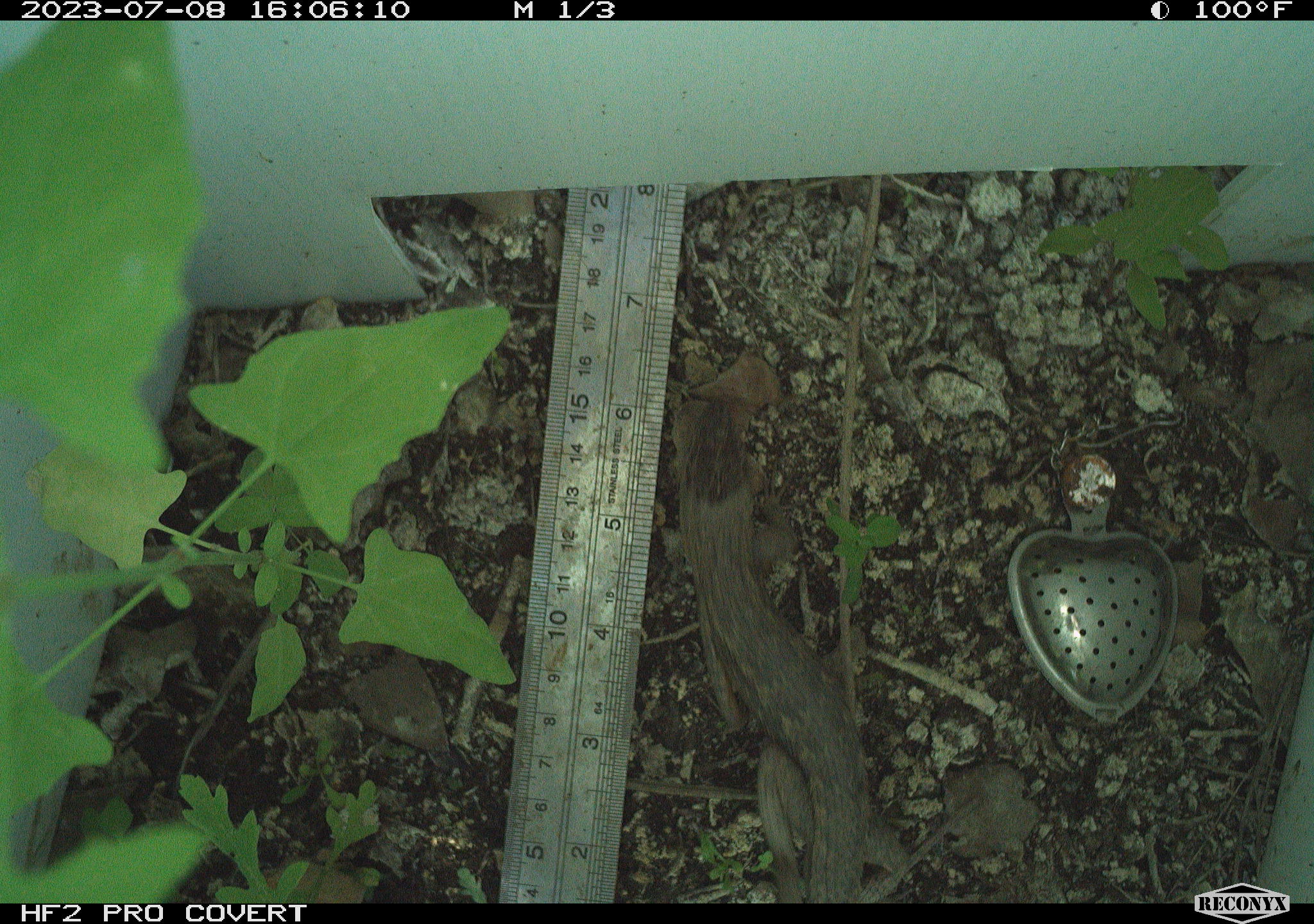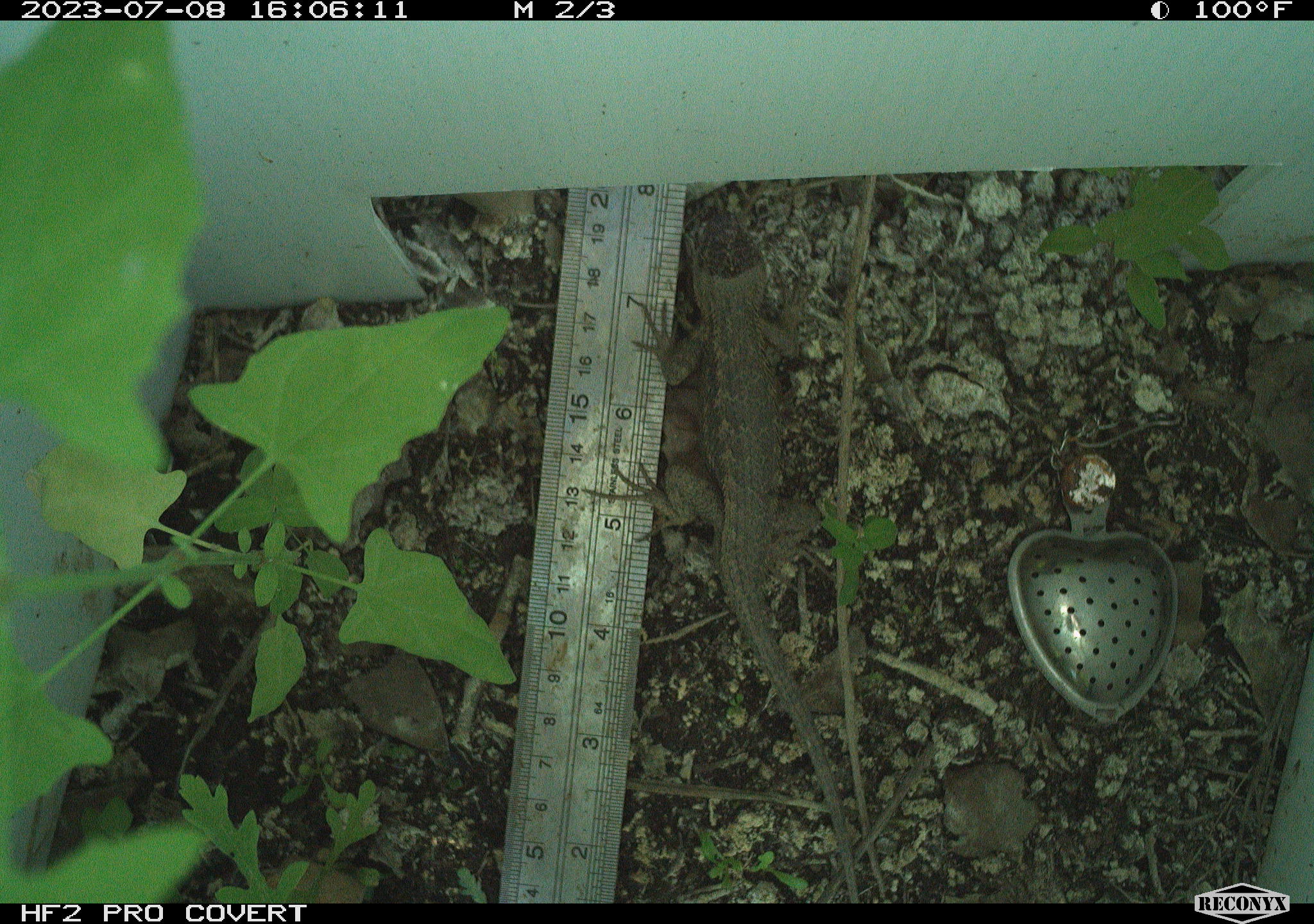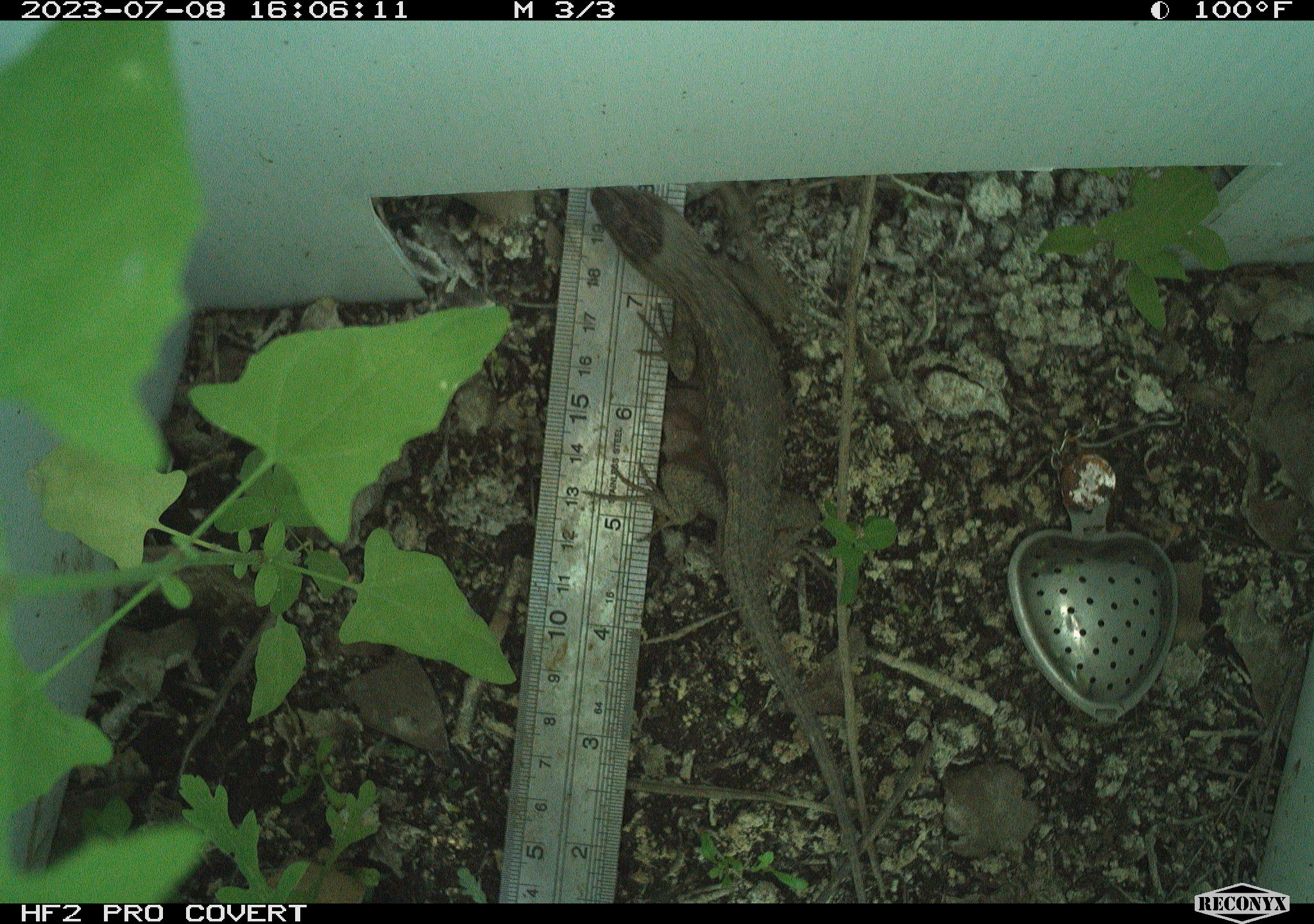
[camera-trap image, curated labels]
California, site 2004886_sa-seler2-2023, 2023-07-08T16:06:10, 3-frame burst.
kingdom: Animalia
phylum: Chordata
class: Reptilia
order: Squamata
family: Phrynosomatidae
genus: Sceloporus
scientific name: Sceloporus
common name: spiny lizards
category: sceloporus species